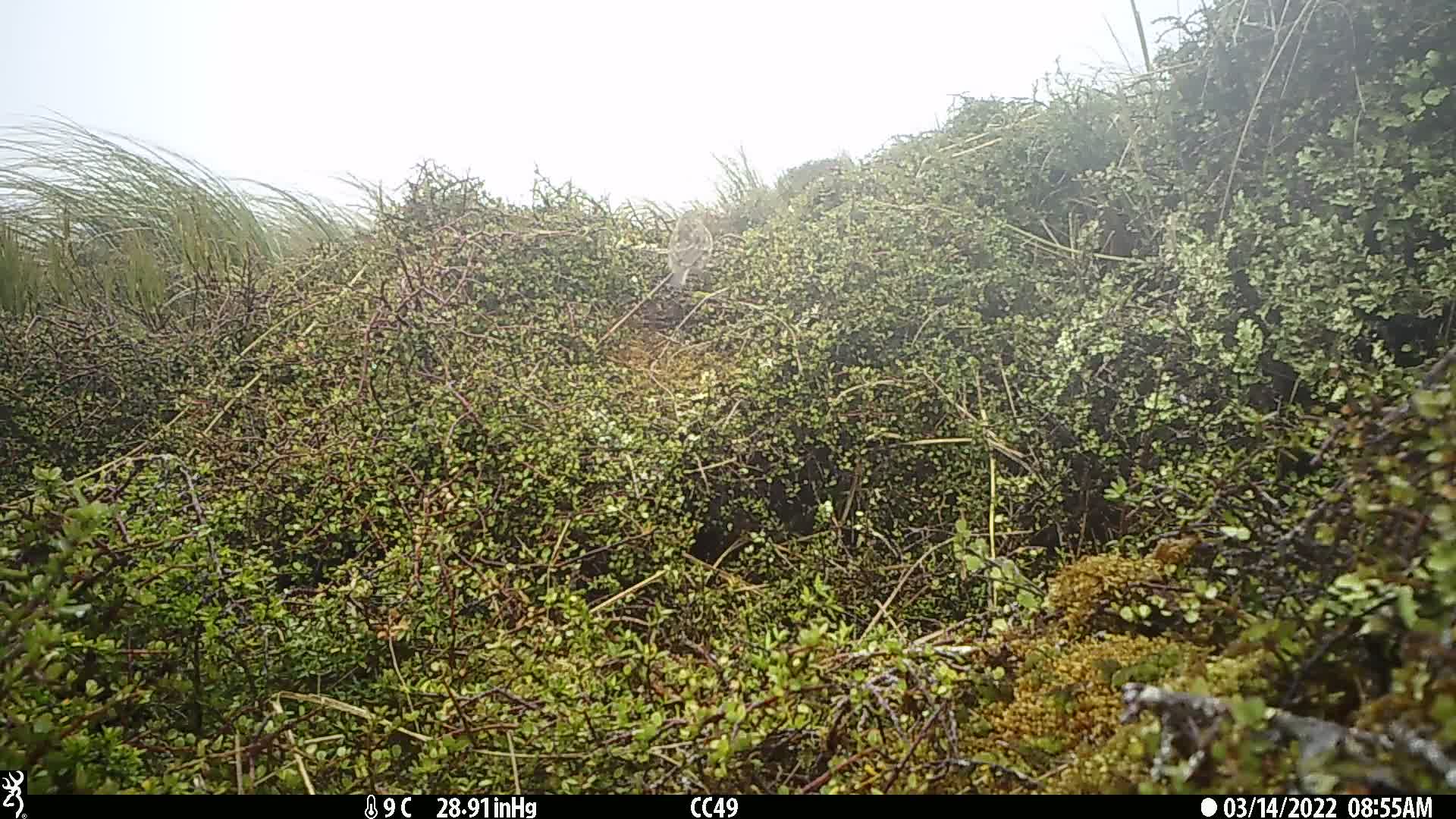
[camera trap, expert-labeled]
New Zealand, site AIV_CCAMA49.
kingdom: Animalia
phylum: Chordata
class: Aves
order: Passeriformes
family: Motacillidae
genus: Anthus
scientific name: Anthus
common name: pipit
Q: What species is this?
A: Pipit (Anthus).